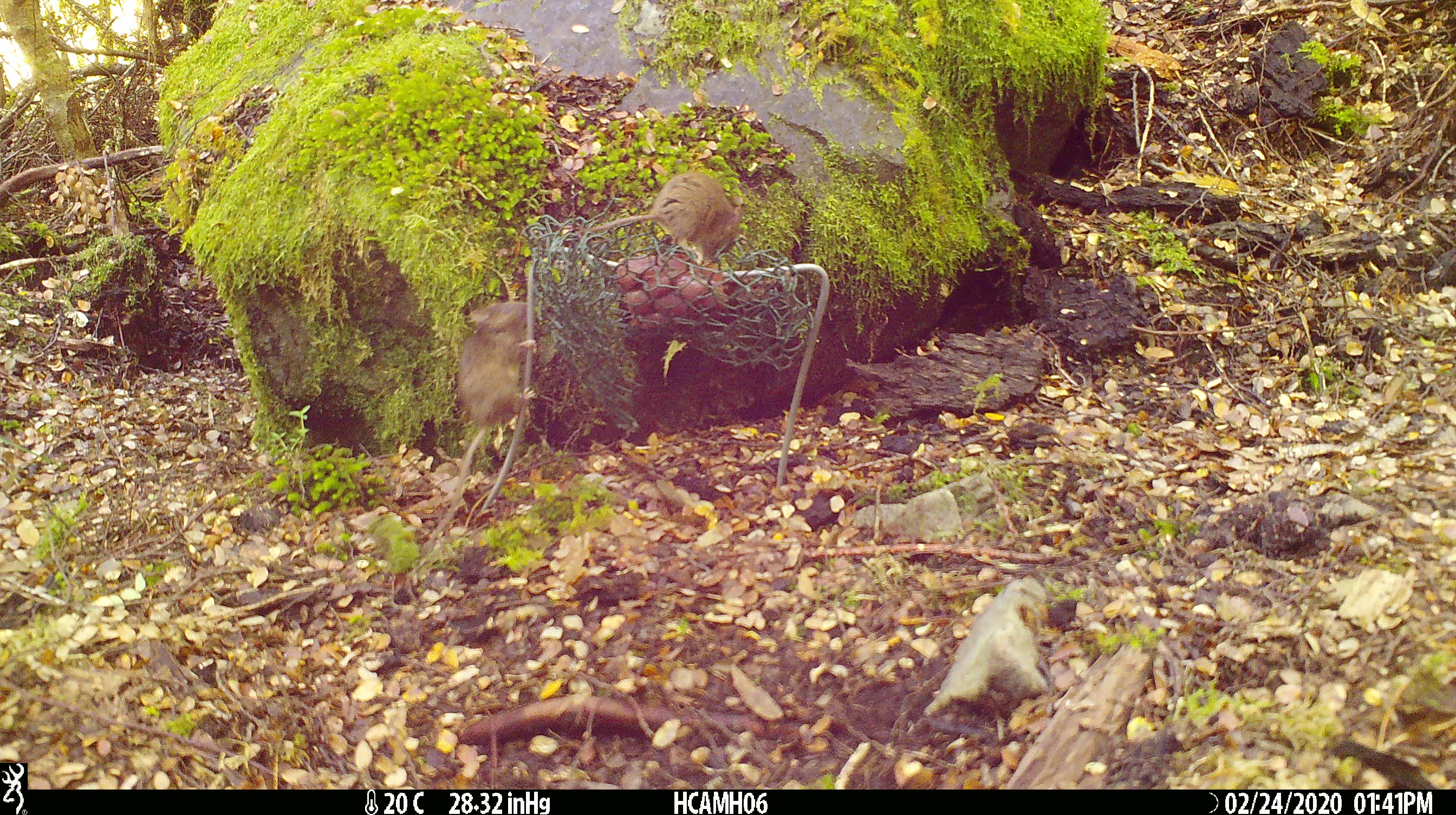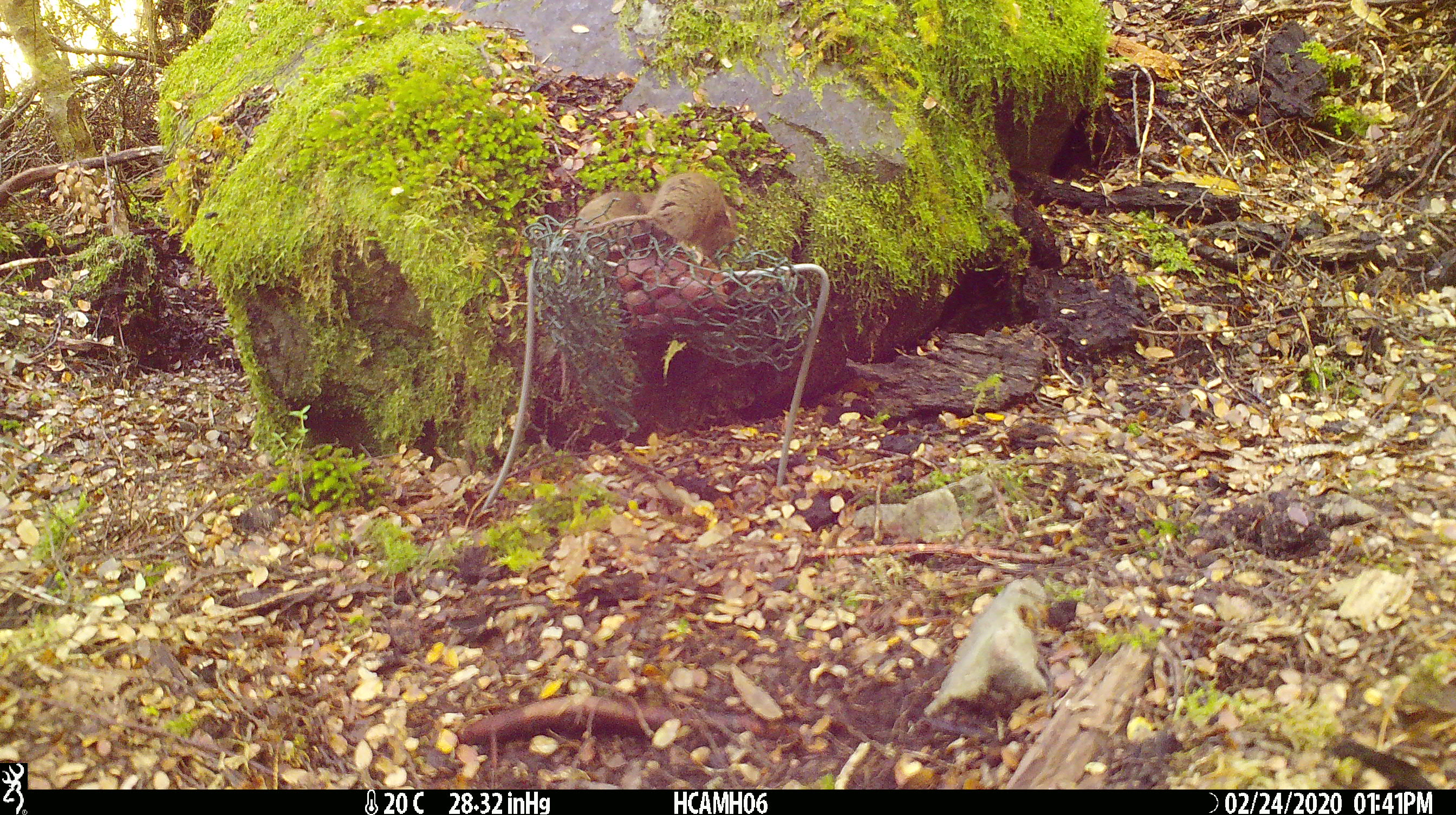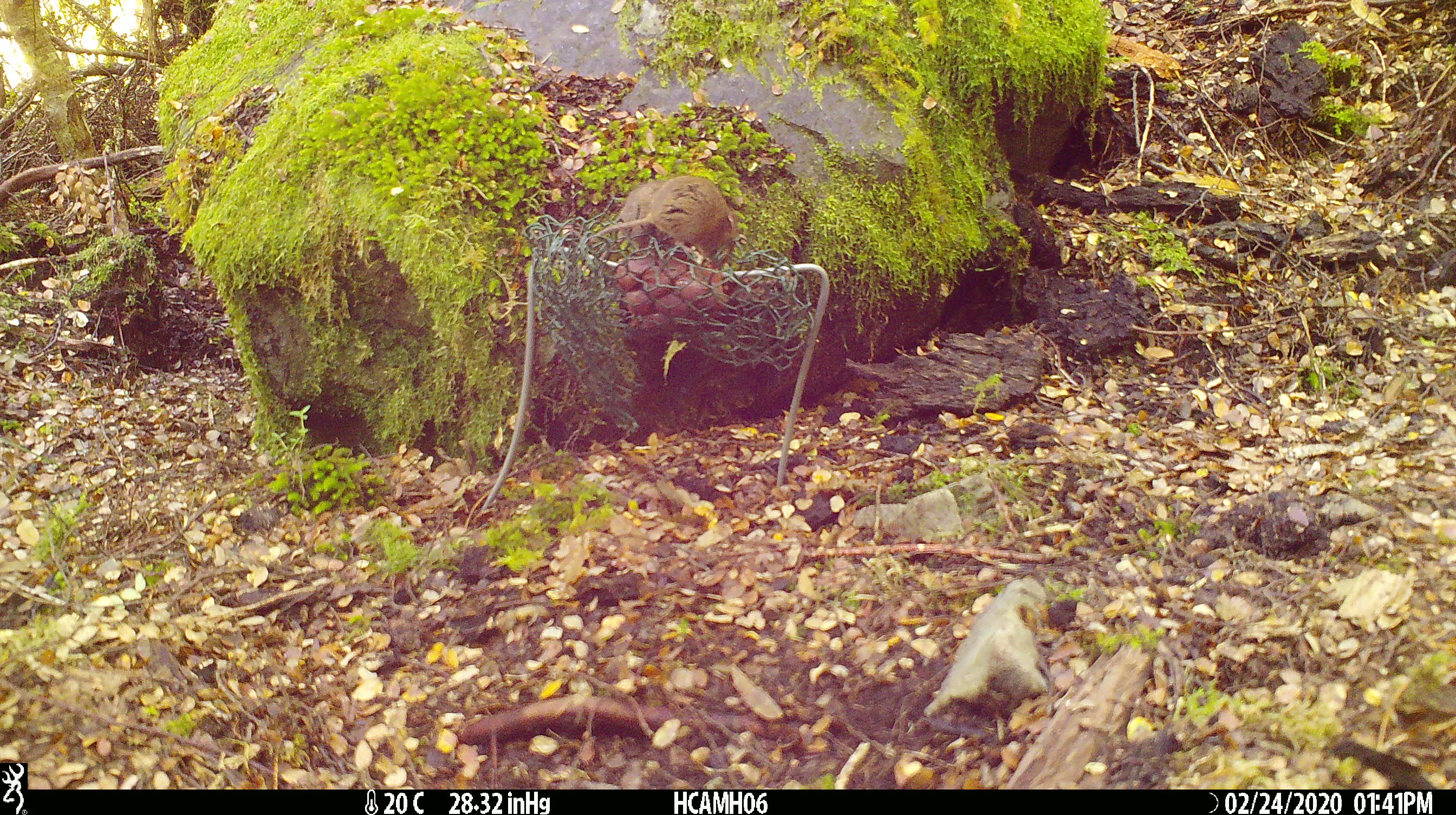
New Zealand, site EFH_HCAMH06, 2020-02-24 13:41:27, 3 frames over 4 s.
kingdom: Animalia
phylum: Chordata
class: Mammalia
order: Rodentia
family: Muridae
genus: Mus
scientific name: Mus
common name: mouse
Mouse (Mus).